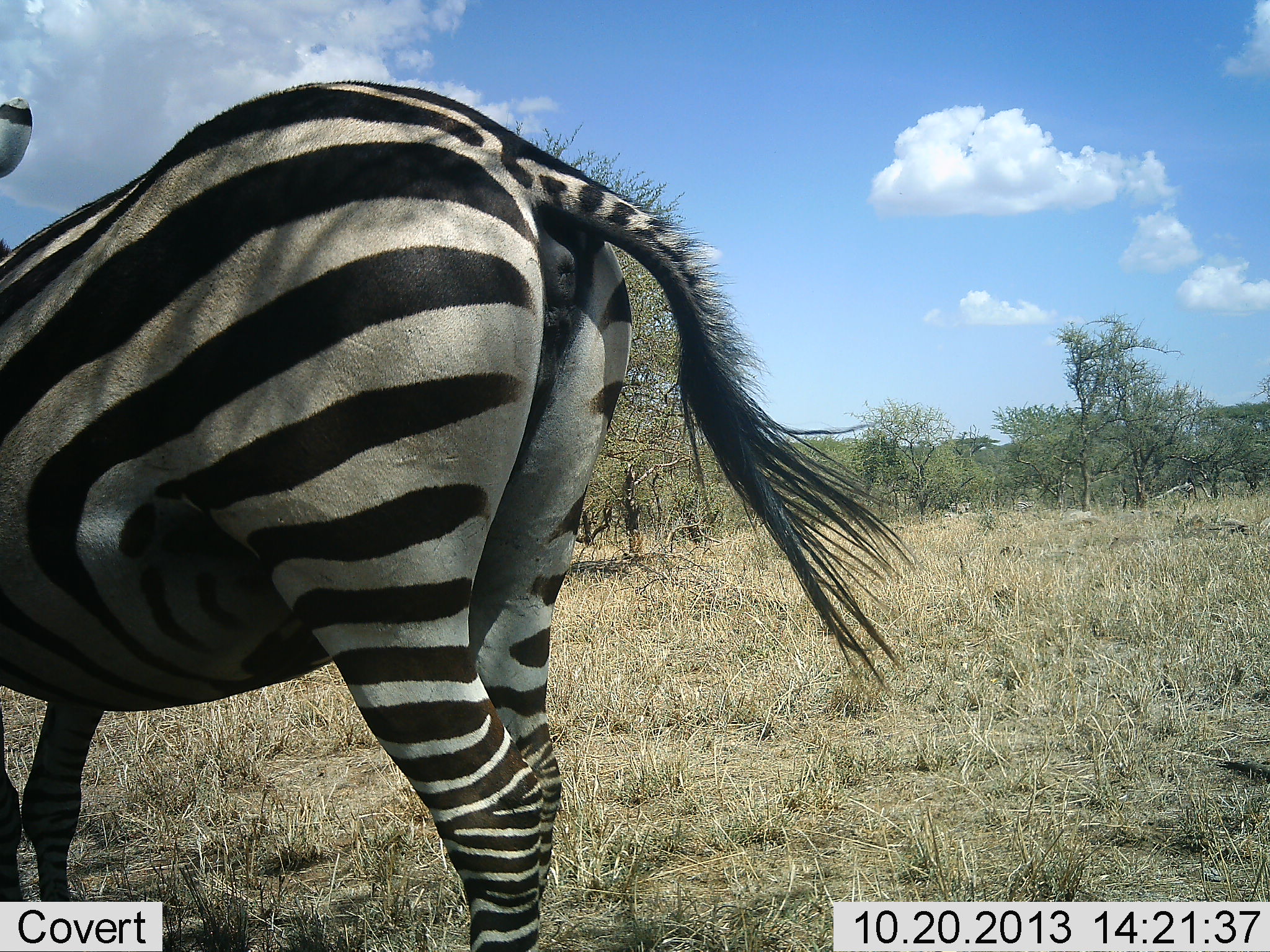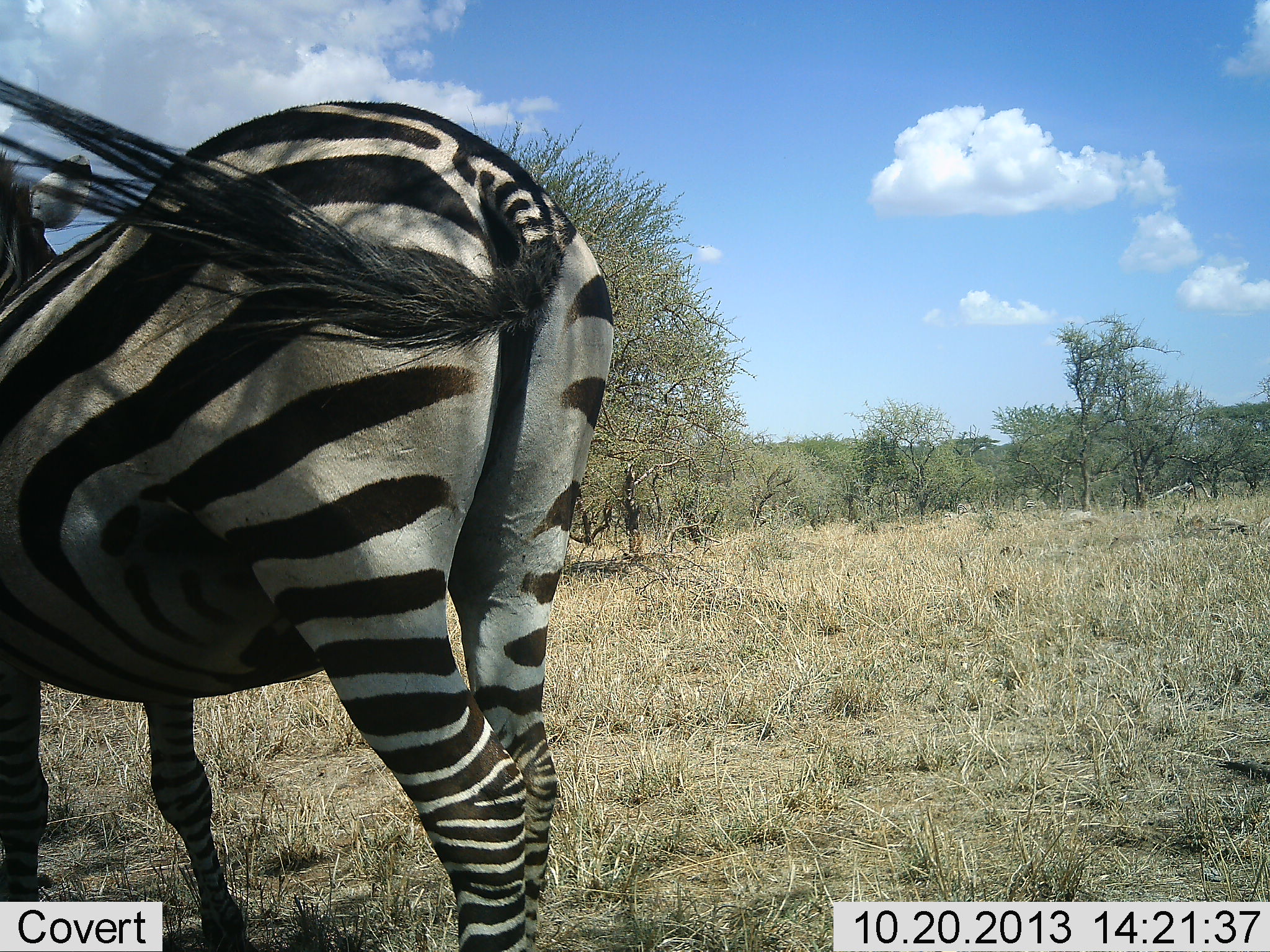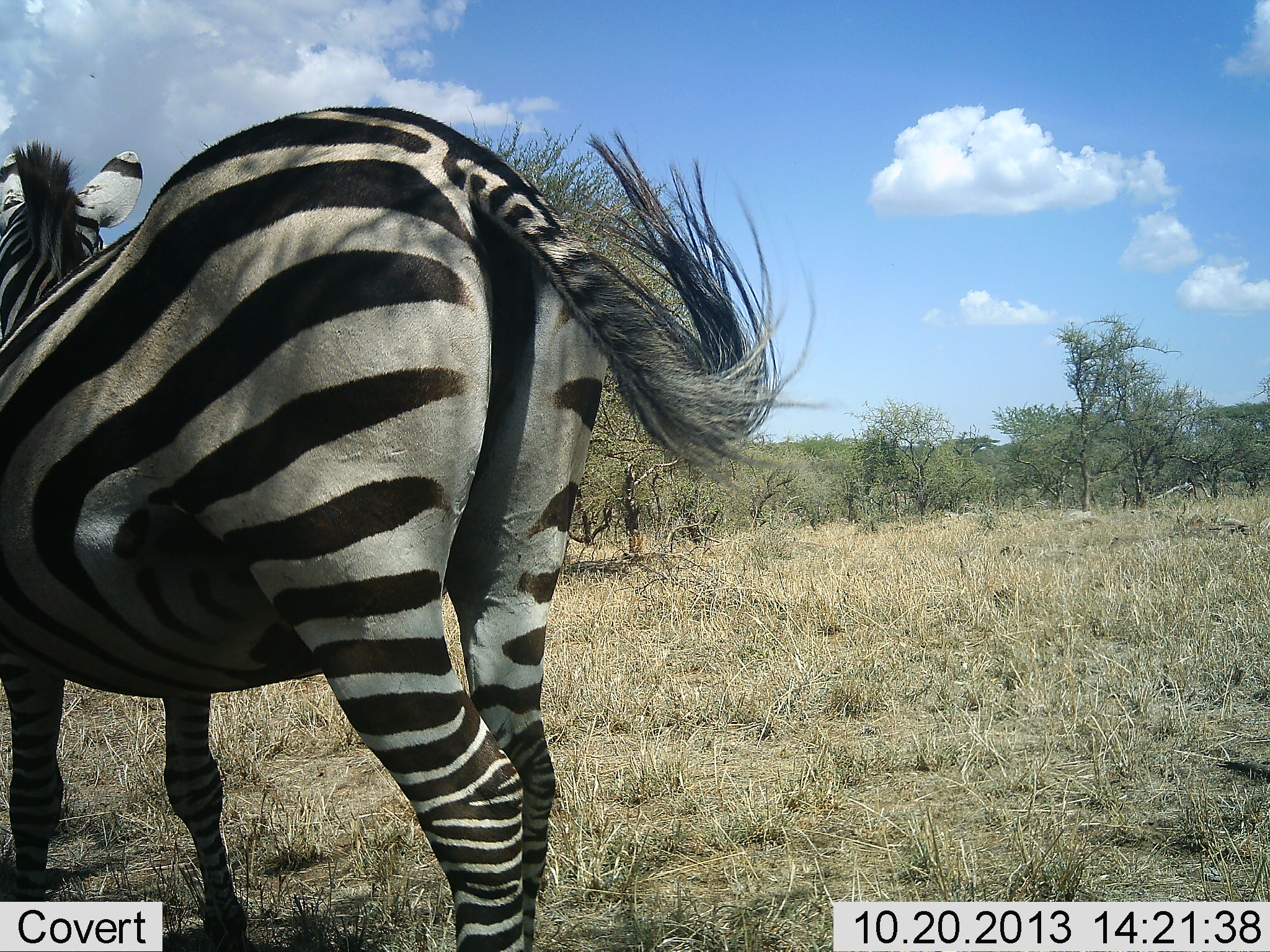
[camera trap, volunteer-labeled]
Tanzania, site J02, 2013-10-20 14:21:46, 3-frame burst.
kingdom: Animalia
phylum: Chordata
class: Mammalia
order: Perissodactyla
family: Equidae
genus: Equus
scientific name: Equus quagga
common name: plains zebra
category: zebra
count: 1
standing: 80%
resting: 10%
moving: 40%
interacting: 0%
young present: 0%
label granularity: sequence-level